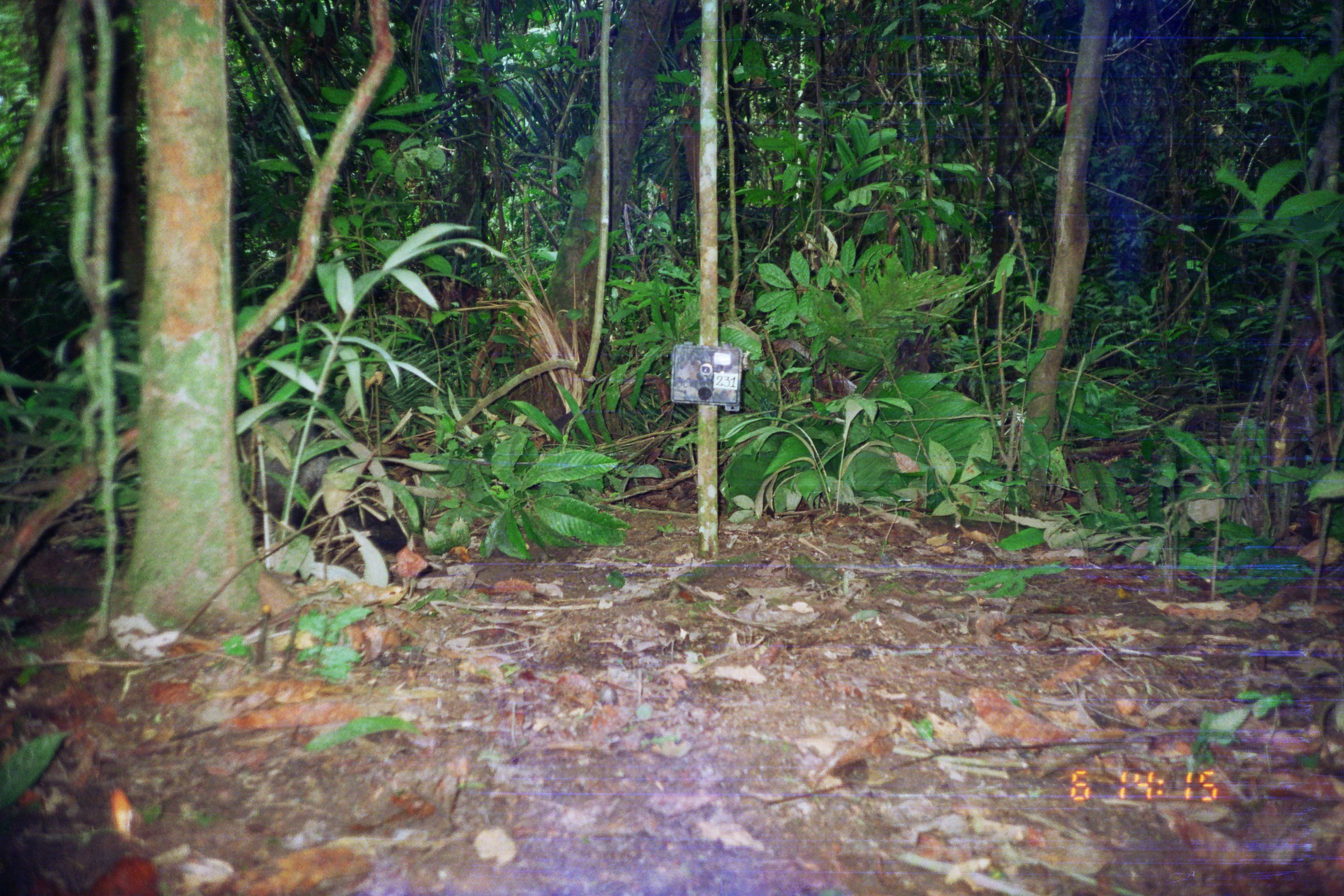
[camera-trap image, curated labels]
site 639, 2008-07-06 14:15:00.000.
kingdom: Animalia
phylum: Chordata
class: Mammalia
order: Carnivora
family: Canidae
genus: Atelocynus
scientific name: Atelocynus microtis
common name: short-eared dog